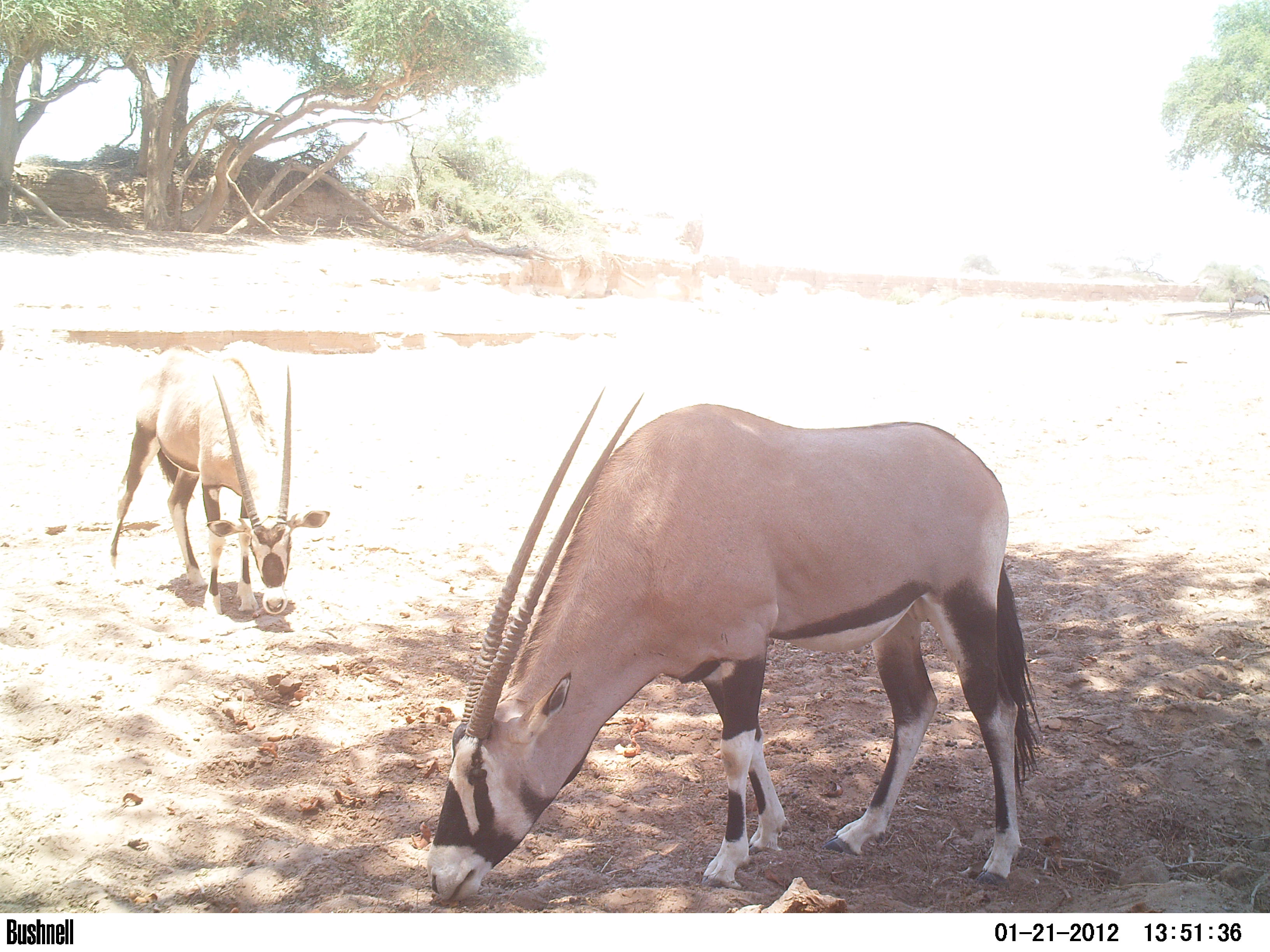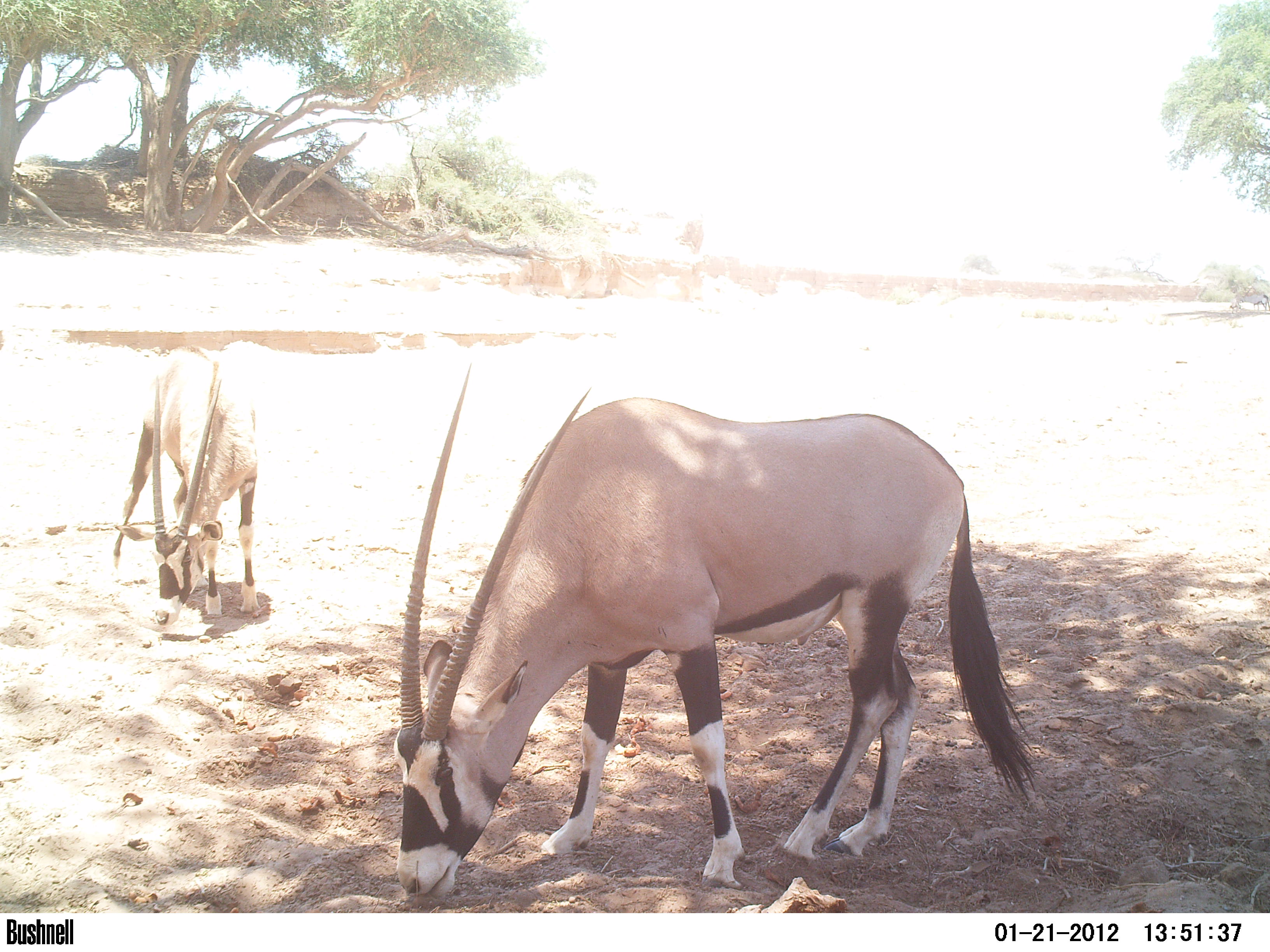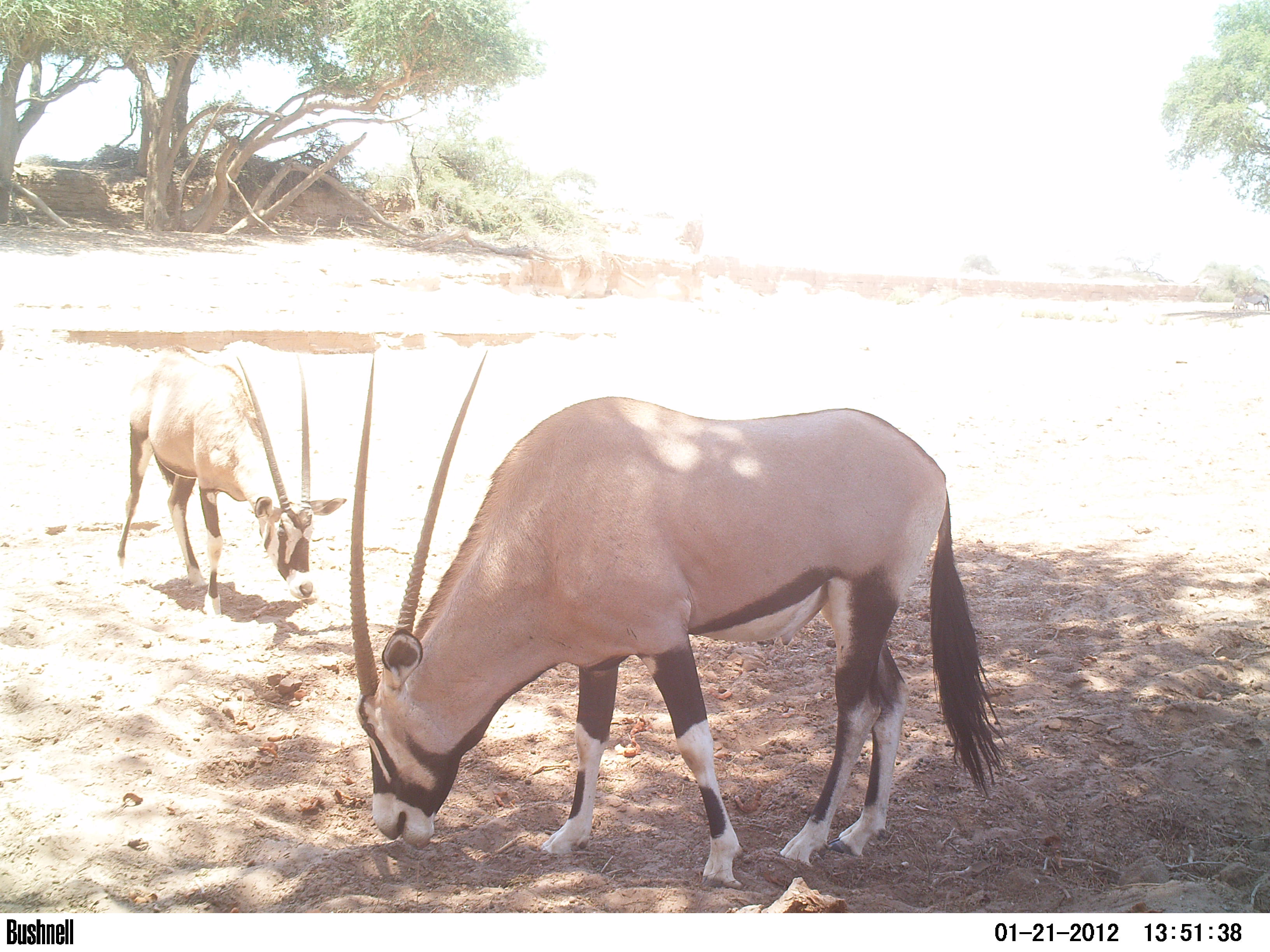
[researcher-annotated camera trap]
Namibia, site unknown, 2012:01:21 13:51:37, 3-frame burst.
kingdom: Animalia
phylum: Chordata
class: Mammalia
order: Artiodactyla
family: Bovidae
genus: Oryx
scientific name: Oryx gazella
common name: gemsbok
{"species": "Oryx gazella (gemsbok)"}